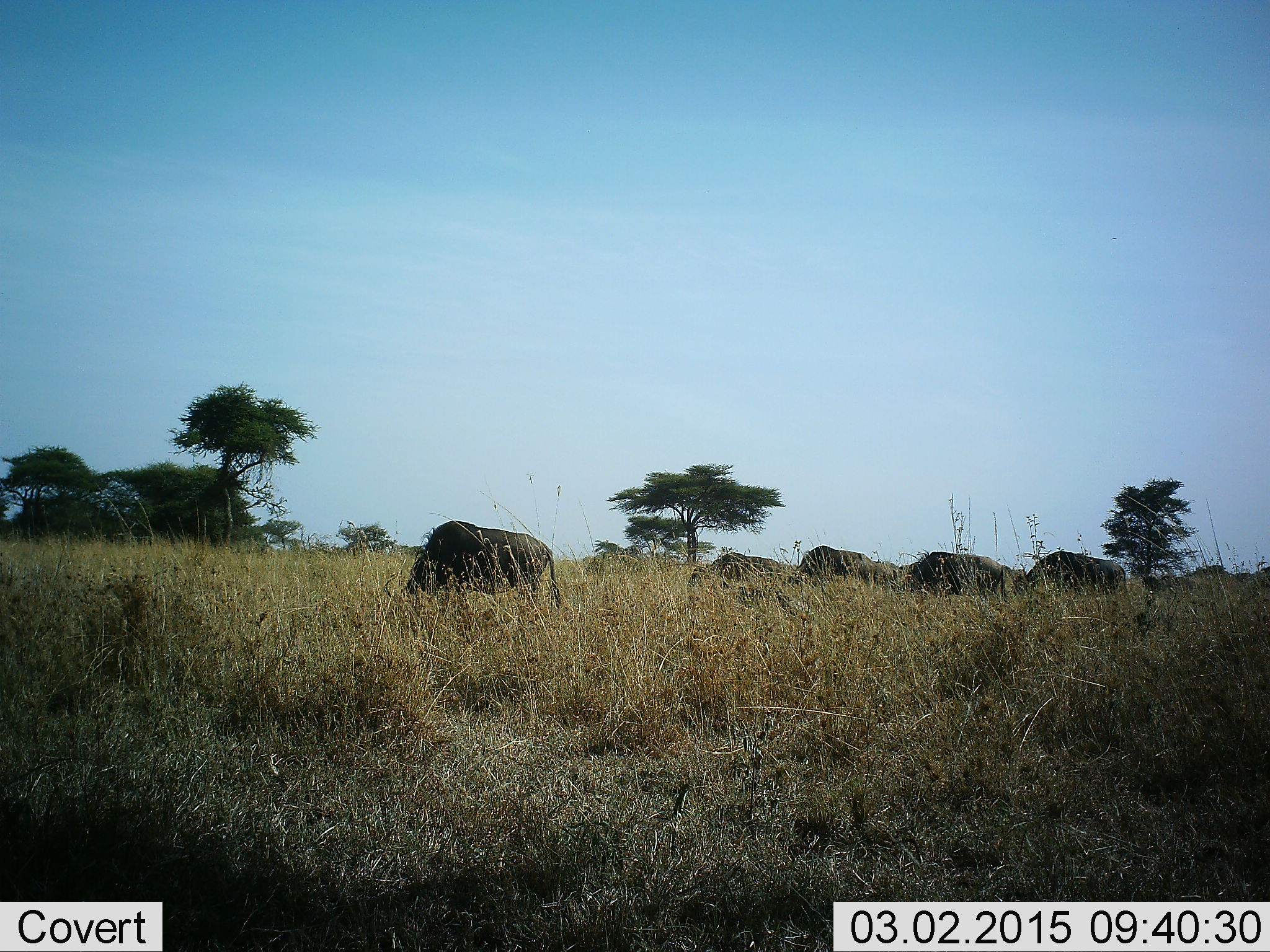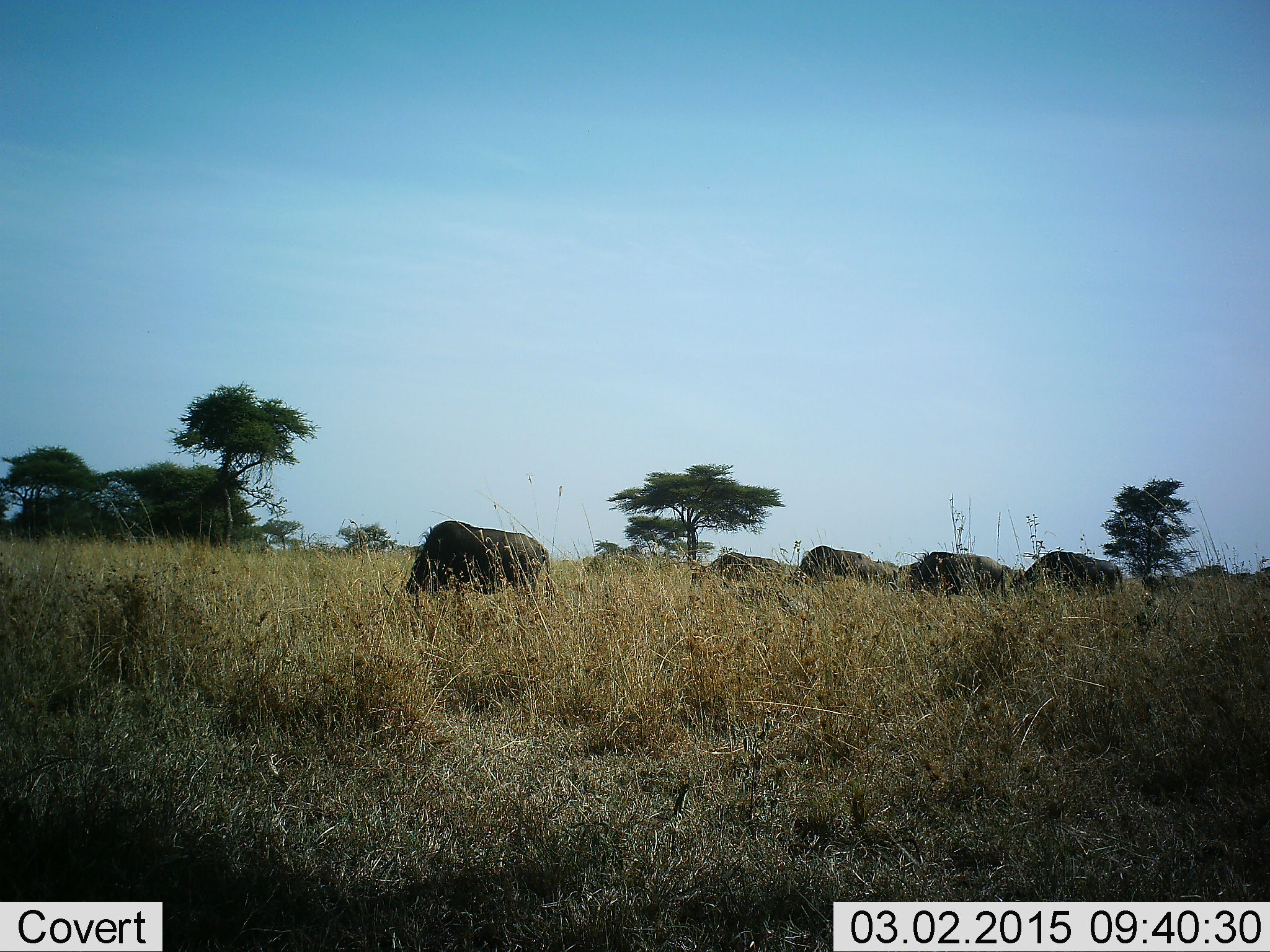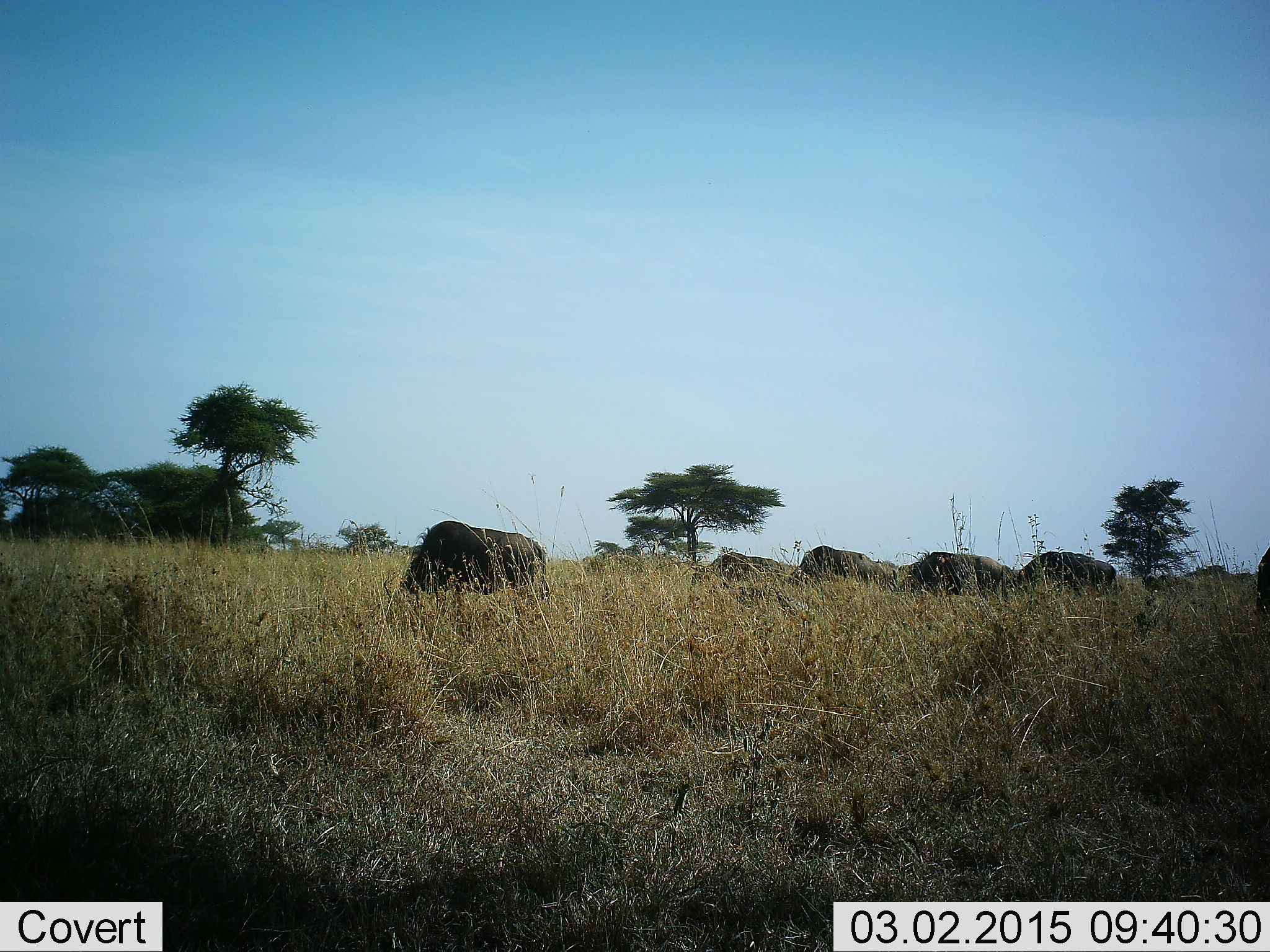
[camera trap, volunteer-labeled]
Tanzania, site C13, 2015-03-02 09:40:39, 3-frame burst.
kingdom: Animalia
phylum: Chordata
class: Mammalia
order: Artiodactyla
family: Bovidae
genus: Connochaetes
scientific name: Connochaetes taurinus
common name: blue wildebeest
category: wildebeest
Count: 6.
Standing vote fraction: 10%.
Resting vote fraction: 0%.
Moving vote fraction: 10%.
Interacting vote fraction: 0%.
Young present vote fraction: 0%.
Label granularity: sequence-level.